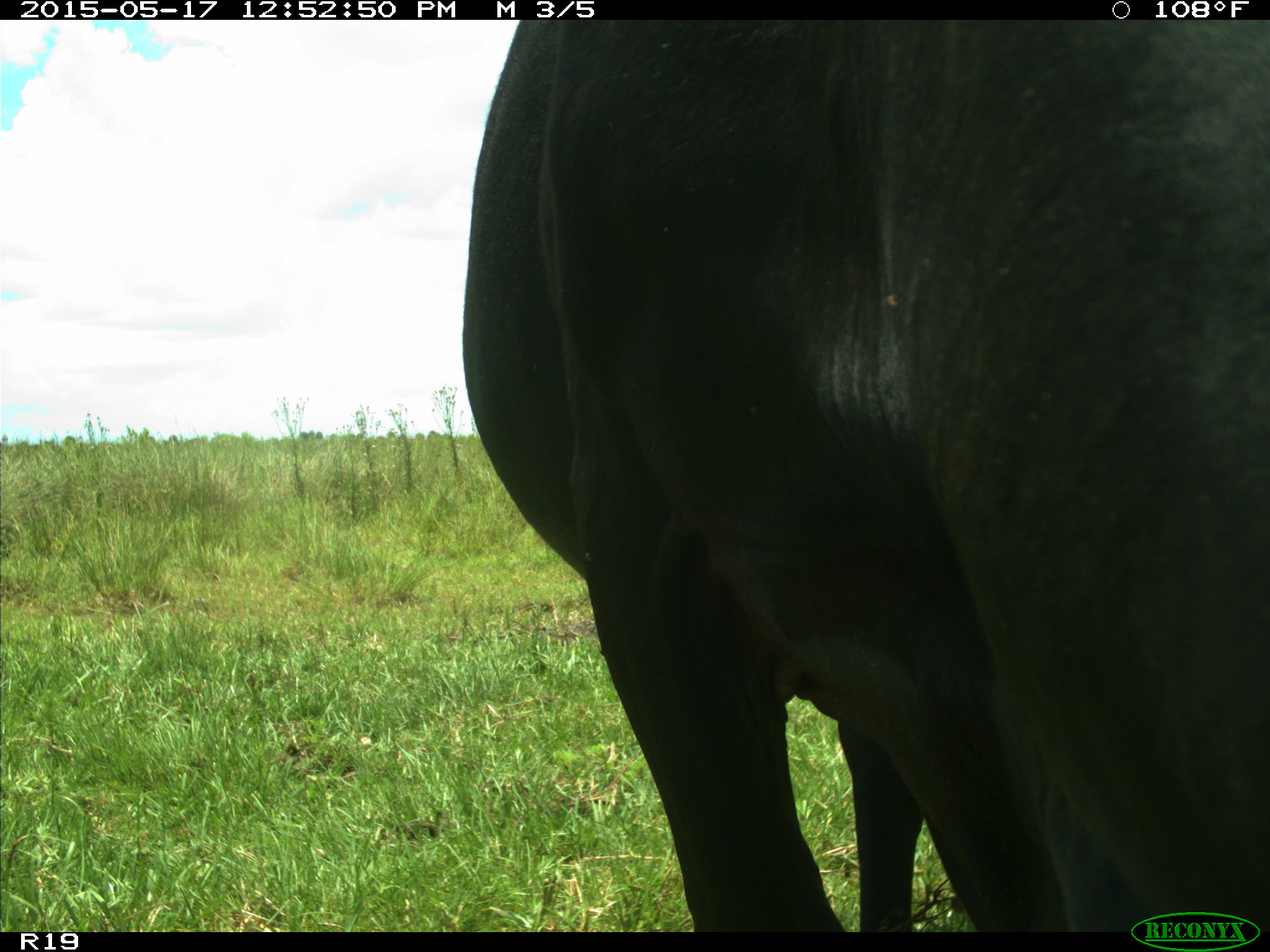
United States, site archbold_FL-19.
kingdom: Animalia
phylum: Chordata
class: Mammalia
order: Artiodactyla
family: Bovidae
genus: Bos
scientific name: Bos taurus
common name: domestic cow